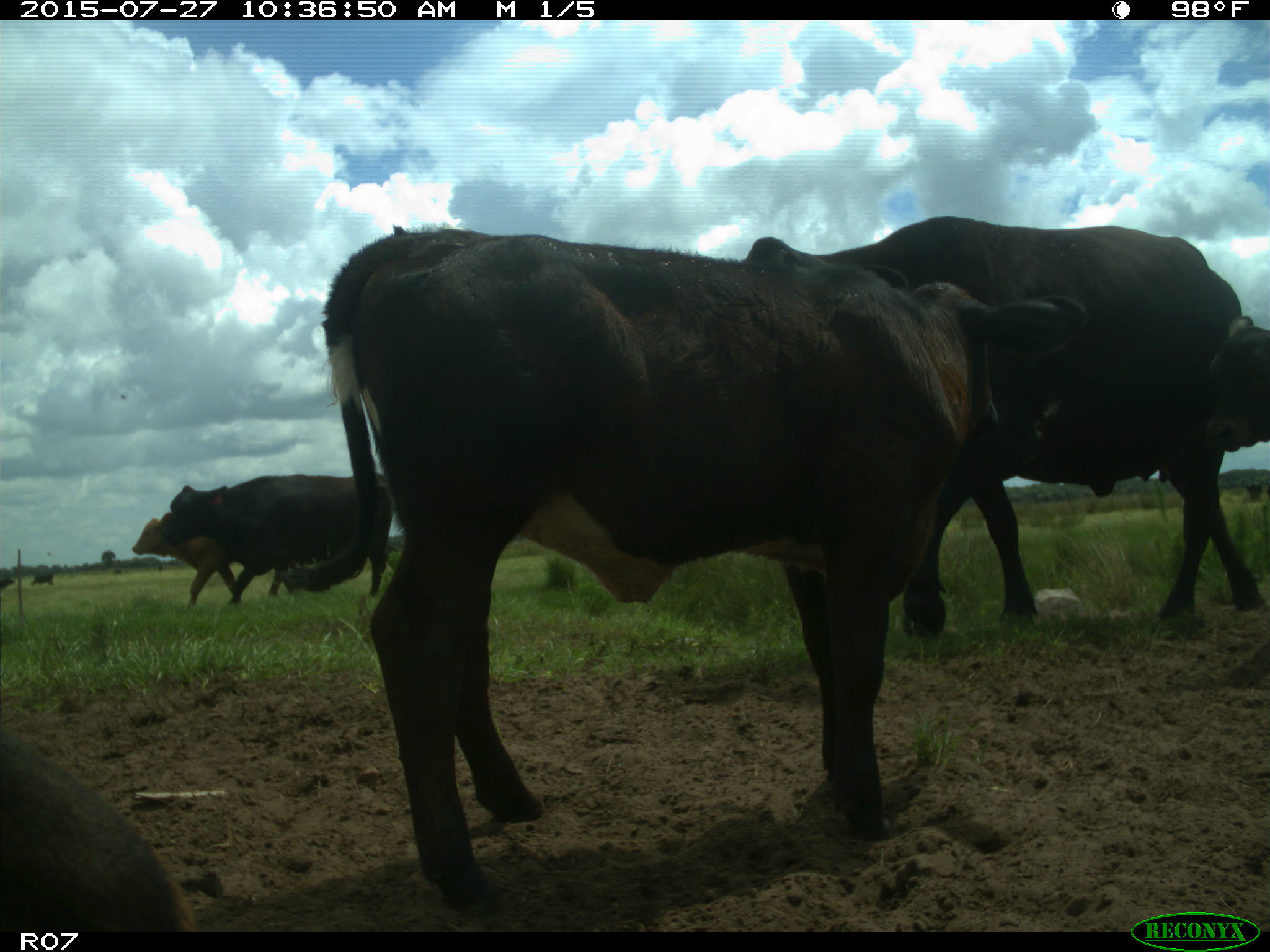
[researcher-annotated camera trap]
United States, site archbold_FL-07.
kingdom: Animalia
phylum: Chordata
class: Mammalia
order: Artiodactyla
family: Bovidae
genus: Bos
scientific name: Bos taurus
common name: domestic cow